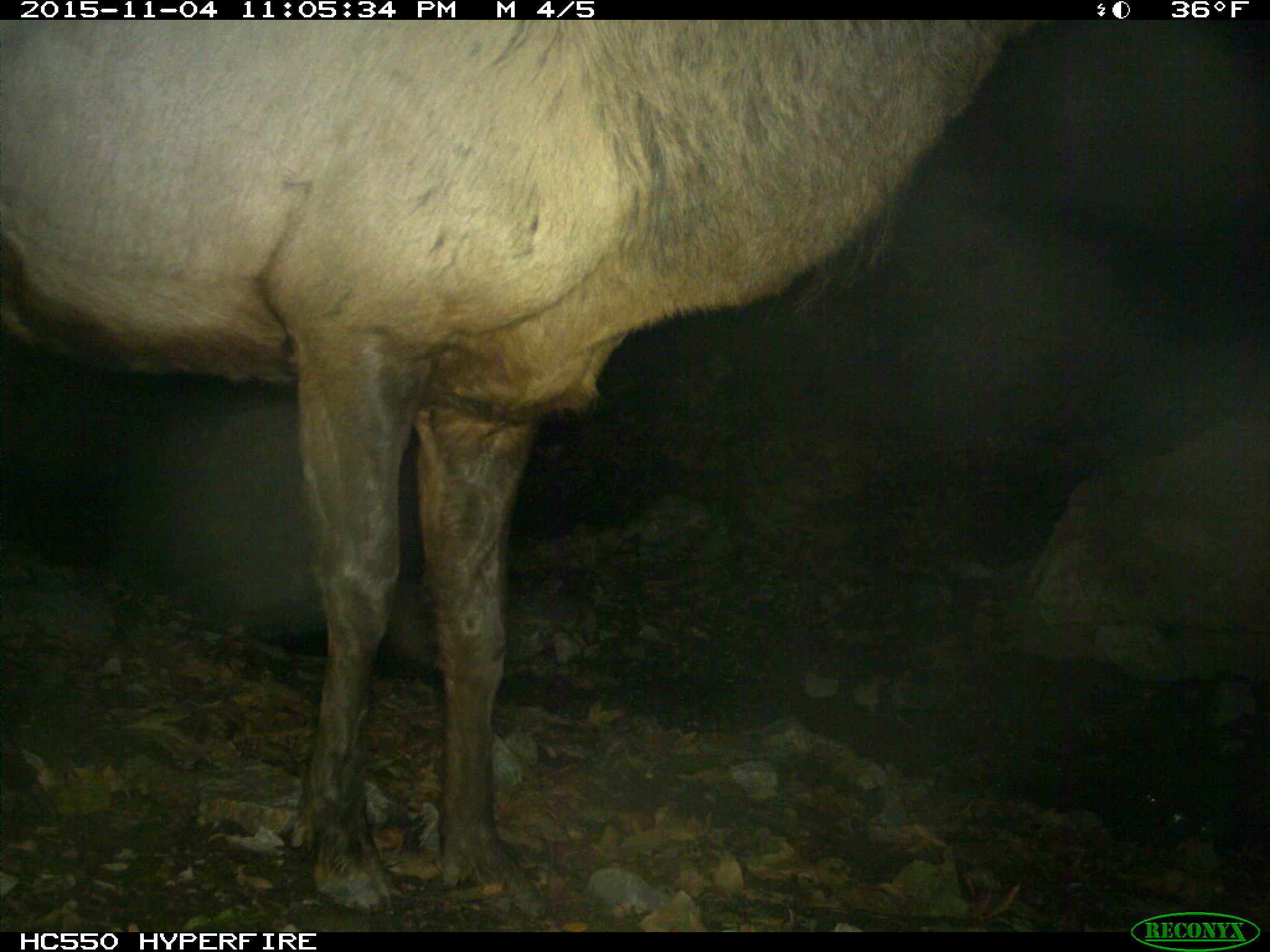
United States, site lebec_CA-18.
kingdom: Animalia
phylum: Chordata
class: Mammalia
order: Artiodactyla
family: Cervidae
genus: Cervus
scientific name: Cervus canadensis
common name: elk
Cervus canadensis (elk).